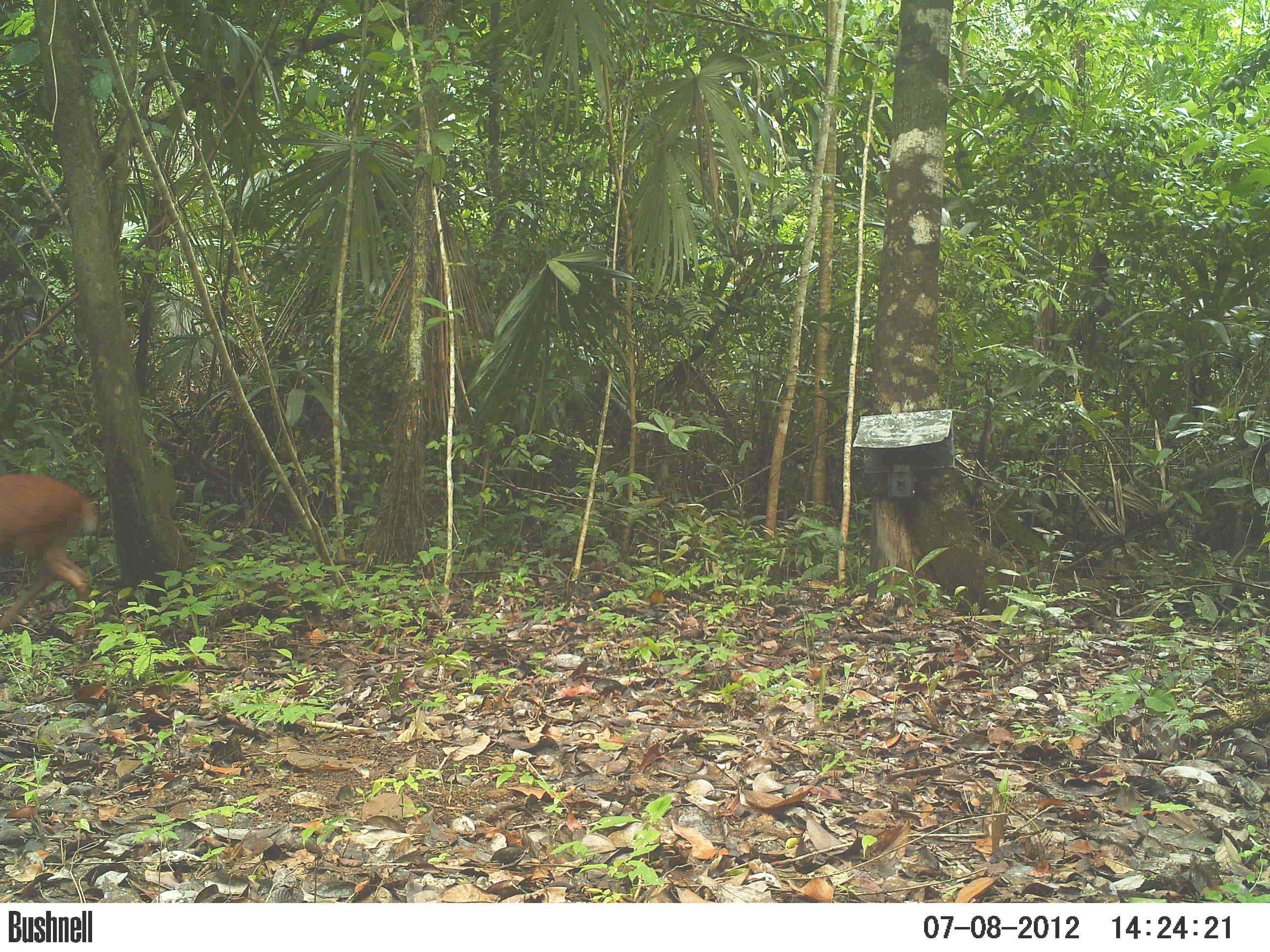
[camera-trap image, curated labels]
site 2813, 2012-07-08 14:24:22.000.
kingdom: Animalia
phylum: Chordata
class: Mammalia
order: Artiodactyla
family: Cervidae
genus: Mazama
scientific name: Mazama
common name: brockets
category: mazama sp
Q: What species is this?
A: Mazama sp (brockets) (Mazama).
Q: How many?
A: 1.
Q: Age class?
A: Adult.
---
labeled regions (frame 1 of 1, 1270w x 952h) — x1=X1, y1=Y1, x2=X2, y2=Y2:
mazama sp: x1=0, y1=472, x2=101, y2=640